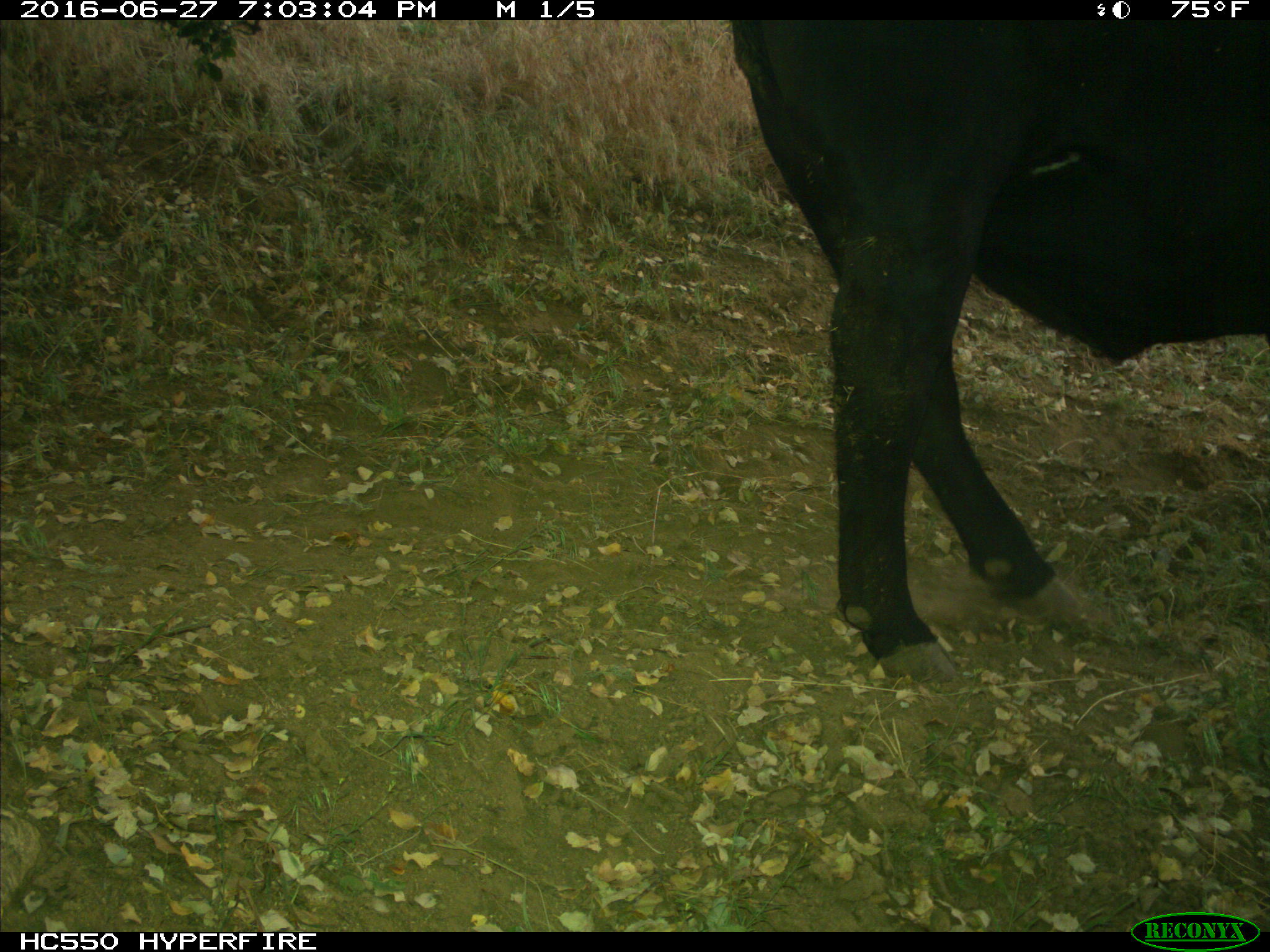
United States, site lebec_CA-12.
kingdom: Animalia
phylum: Chordata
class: Mammalia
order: Artiodactyla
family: Bovidae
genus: Bos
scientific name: Bos taurus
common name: domestic cow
Bos taurus (domestic cow).